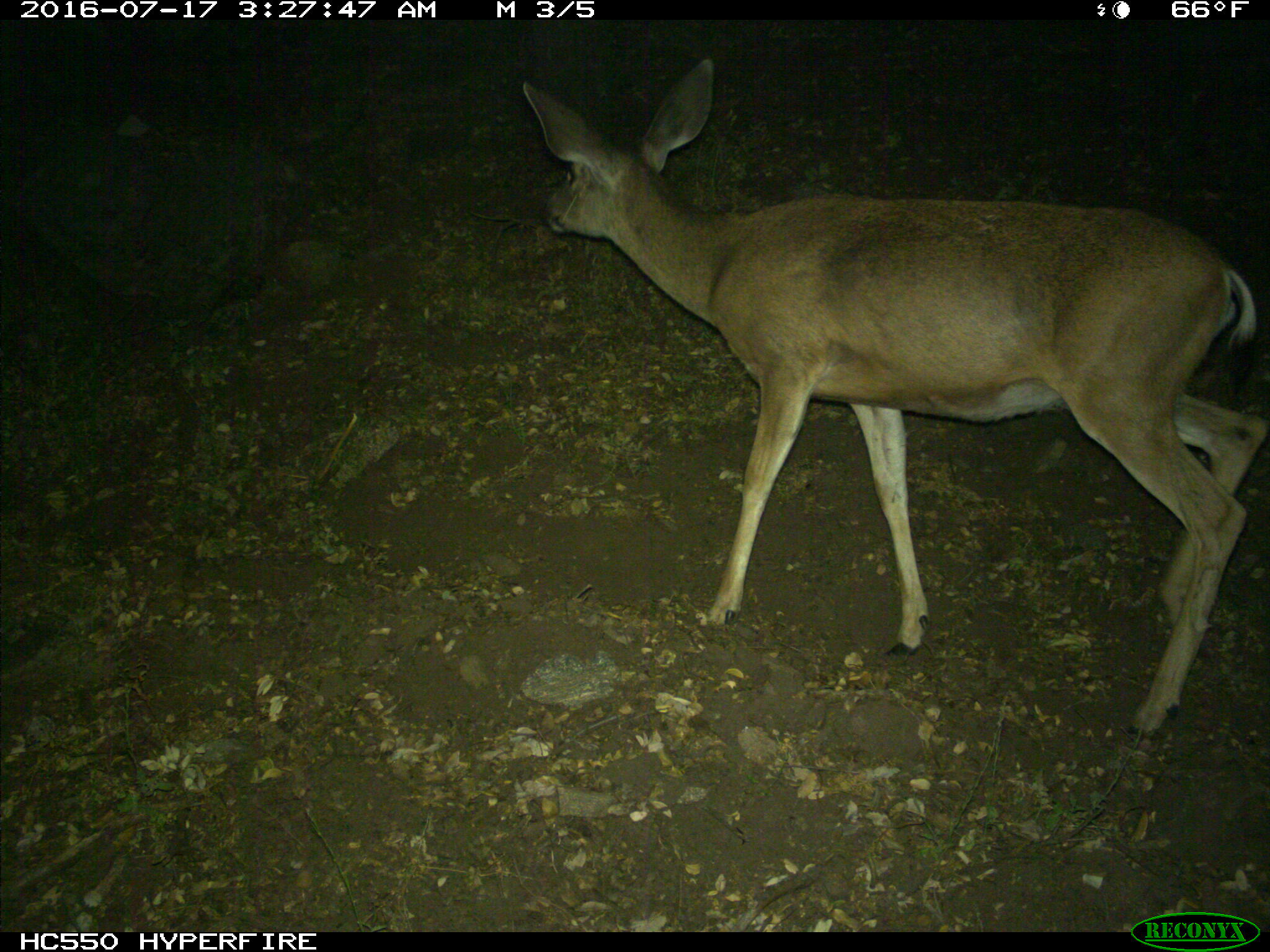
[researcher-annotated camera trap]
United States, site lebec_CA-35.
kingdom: Animalia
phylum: Chordata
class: Mammalia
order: Artiodactyla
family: Cervidae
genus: Odocoileus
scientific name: Odocoileus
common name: deer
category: unidentified deer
Unidentified deer (deer) (Odocoileus).